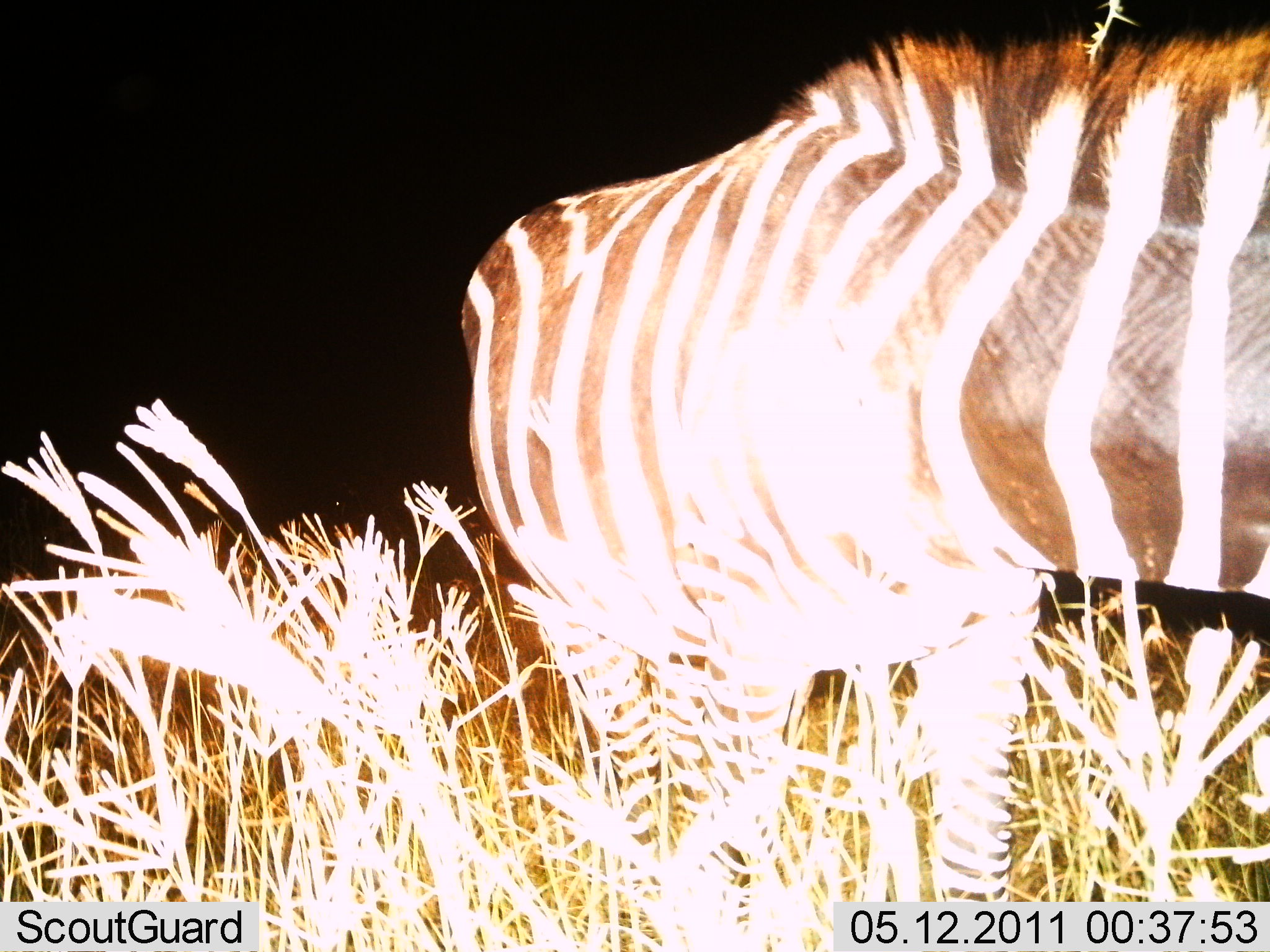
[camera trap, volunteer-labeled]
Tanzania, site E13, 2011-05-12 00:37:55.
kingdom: Animalia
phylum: Chordata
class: Mammalia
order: Perissodactyla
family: Equidae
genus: Equus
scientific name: Equus quagga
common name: plains zebra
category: zebra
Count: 1.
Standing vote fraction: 100%.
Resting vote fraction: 0%.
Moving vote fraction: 10%.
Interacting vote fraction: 0%.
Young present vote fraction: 0%.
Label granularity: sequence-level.